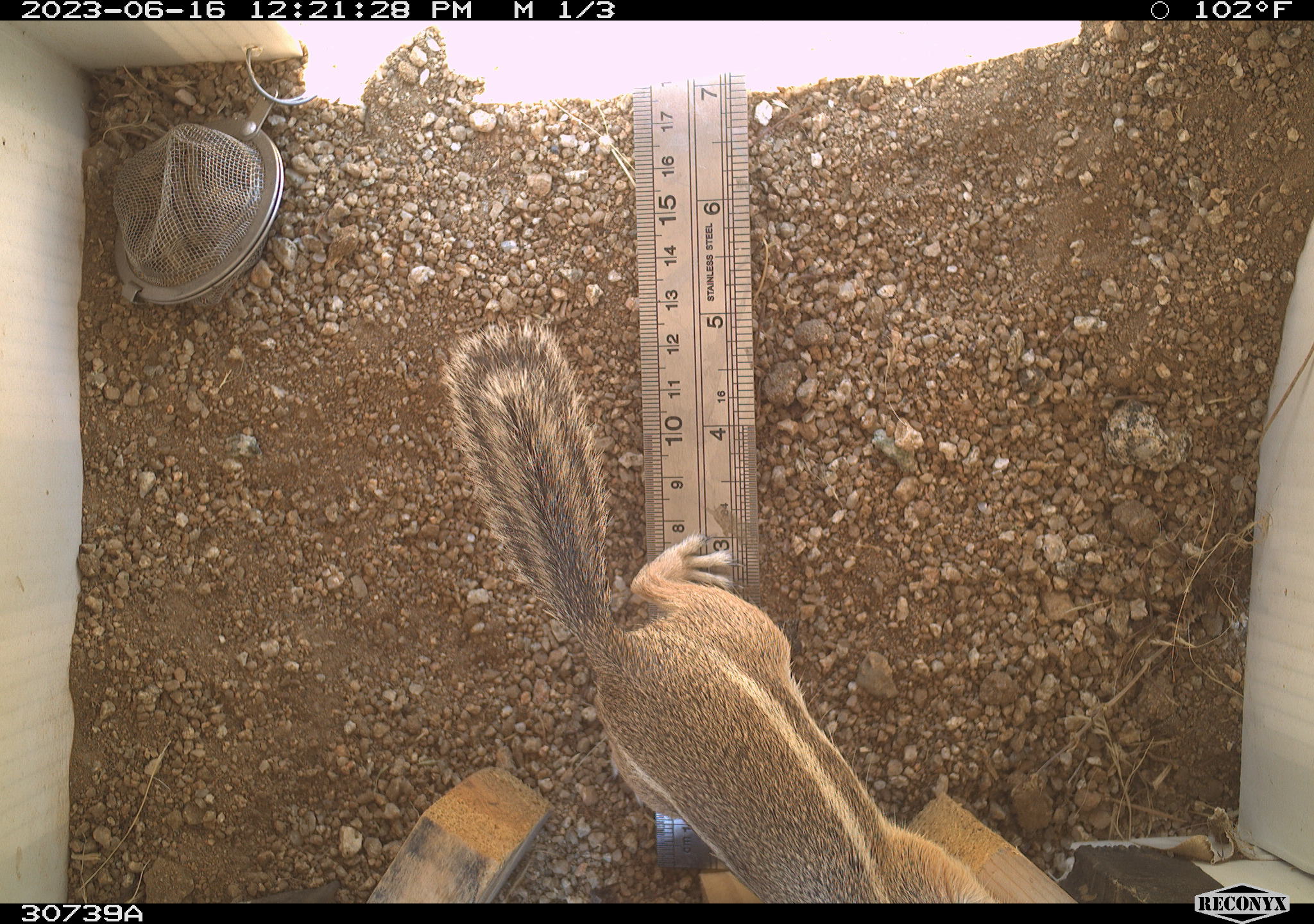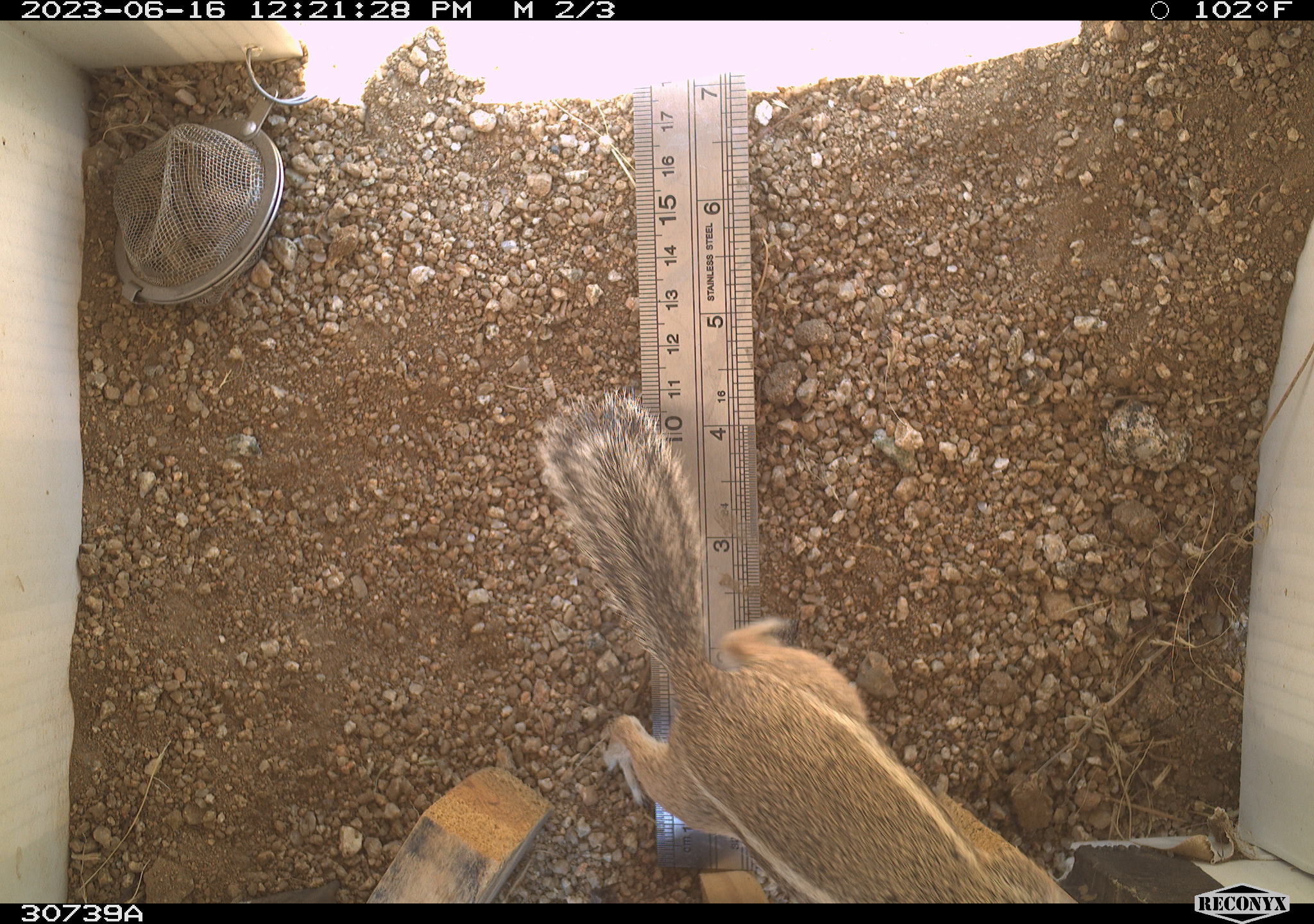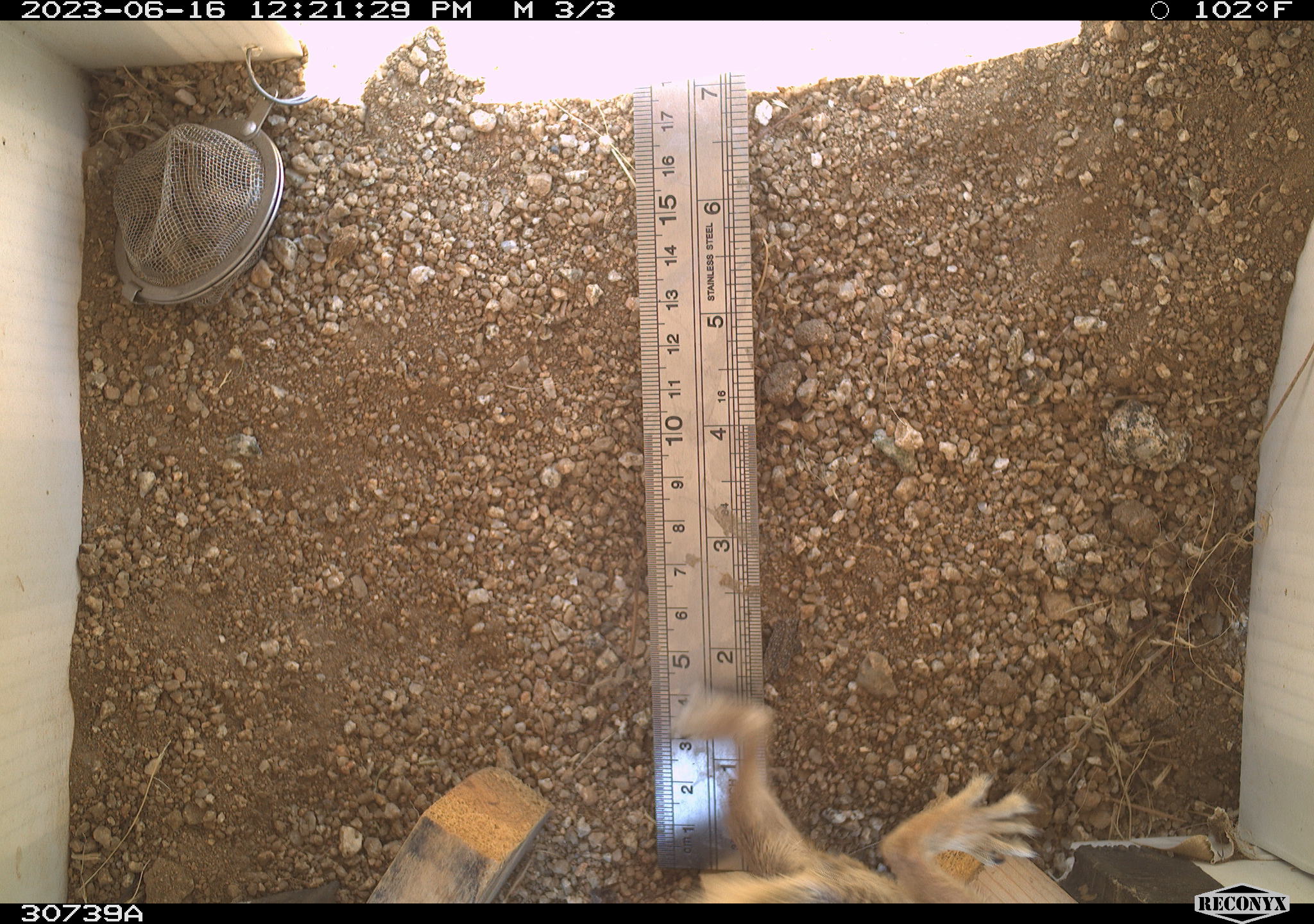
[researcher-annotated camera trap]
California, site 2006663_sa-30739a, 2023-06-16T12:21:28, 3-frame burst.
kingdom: Animalia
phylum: Chordata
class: Mammalia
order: Rodentia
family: Sciuridae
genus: Ammospermophilus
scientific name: Ammospermophilus leucurus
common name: white-tailed antelope squirrel